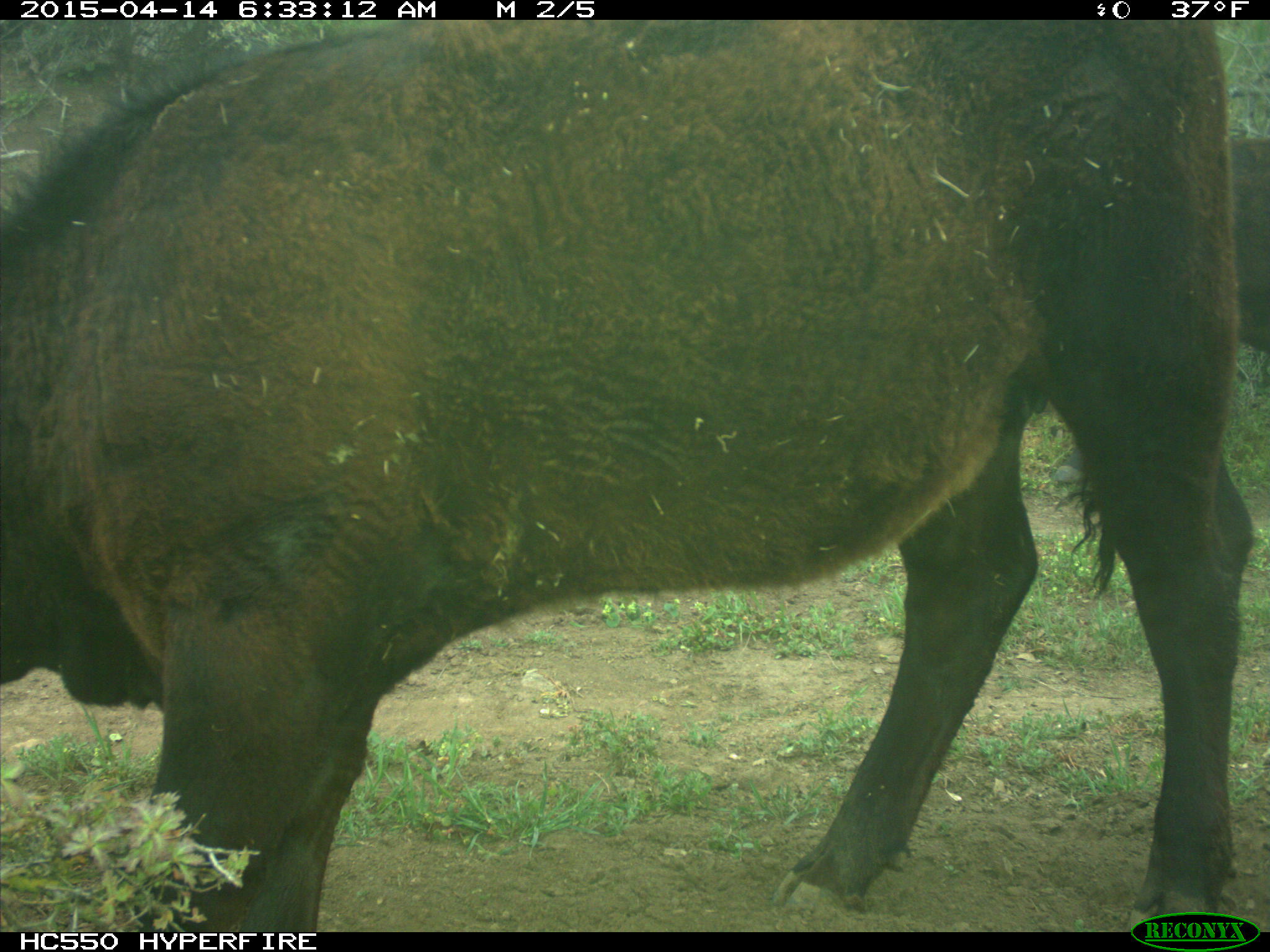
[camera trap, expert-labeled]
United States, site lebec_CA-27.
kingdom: Animalia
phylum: Chordata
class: Mammalia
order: Artiodactyla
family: Bovidae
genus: Bos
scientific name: Bos taurus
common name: domestic cow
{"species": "Bos taurus (domestic cow)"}